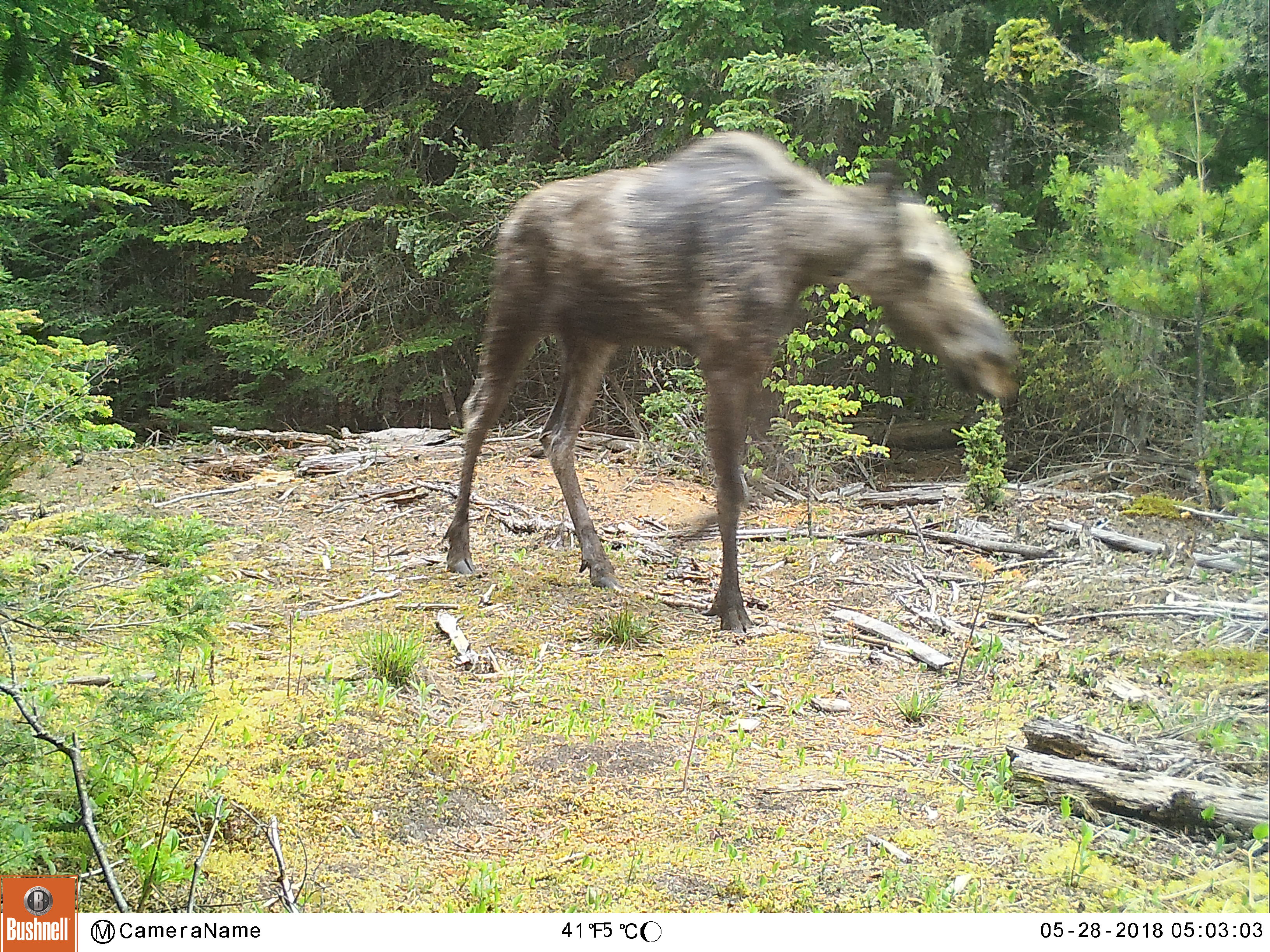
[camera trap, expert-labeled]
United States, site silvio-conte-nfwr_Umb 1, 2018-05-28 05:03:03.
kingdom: Animalia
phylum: Chordata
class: Mammalia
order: Artiodactyla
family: Cervidae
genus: Alces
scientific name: Alces alces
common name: moose